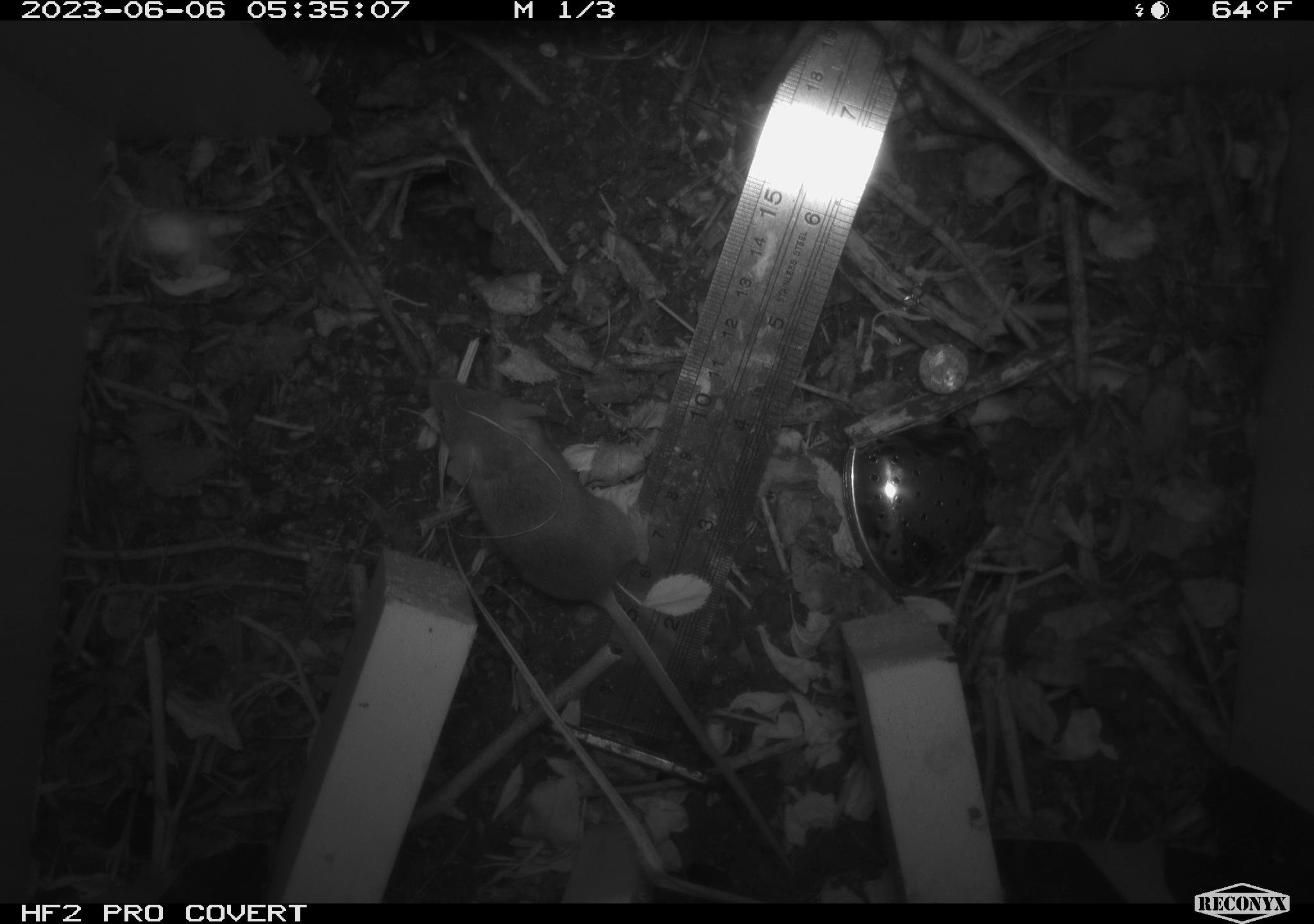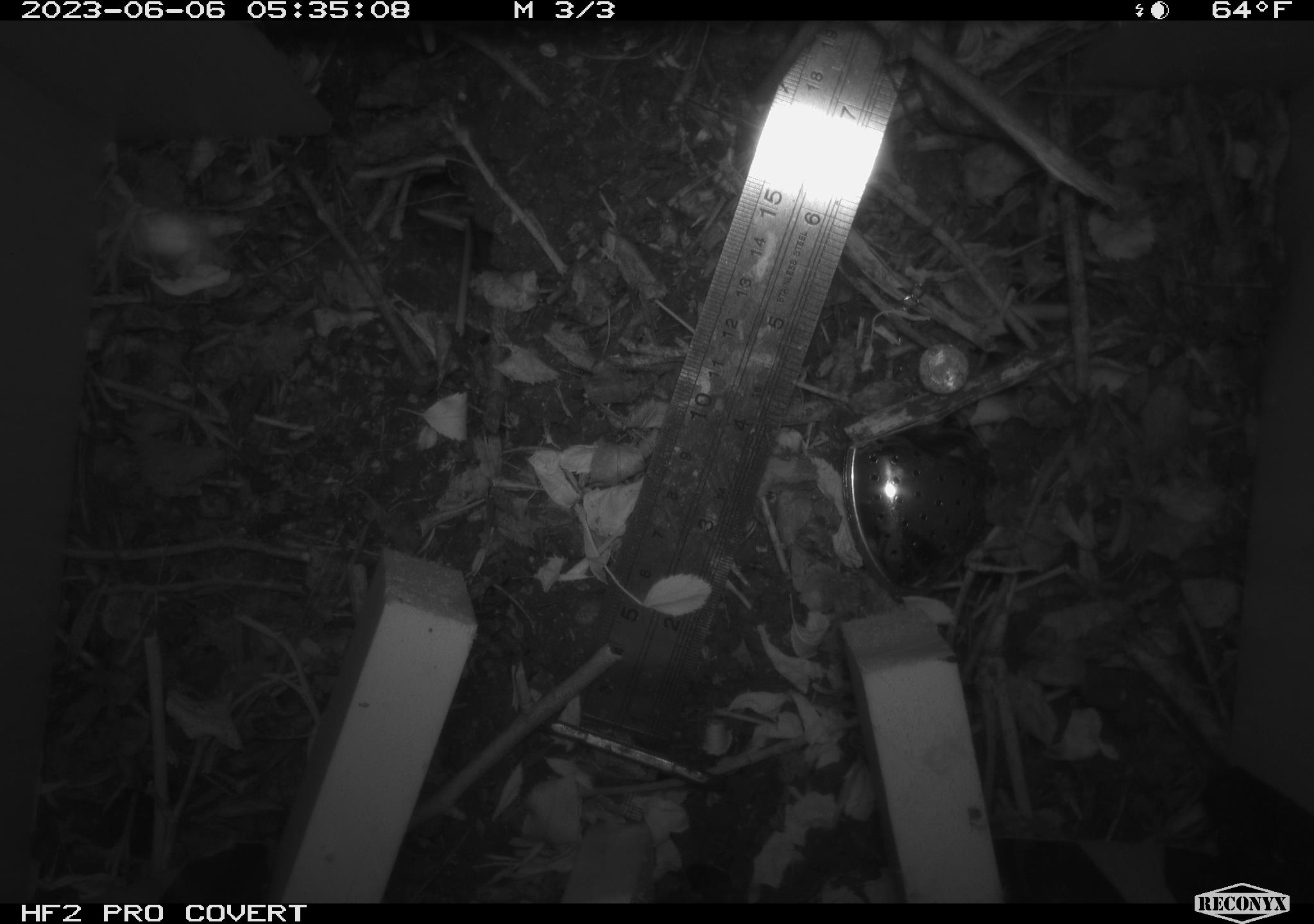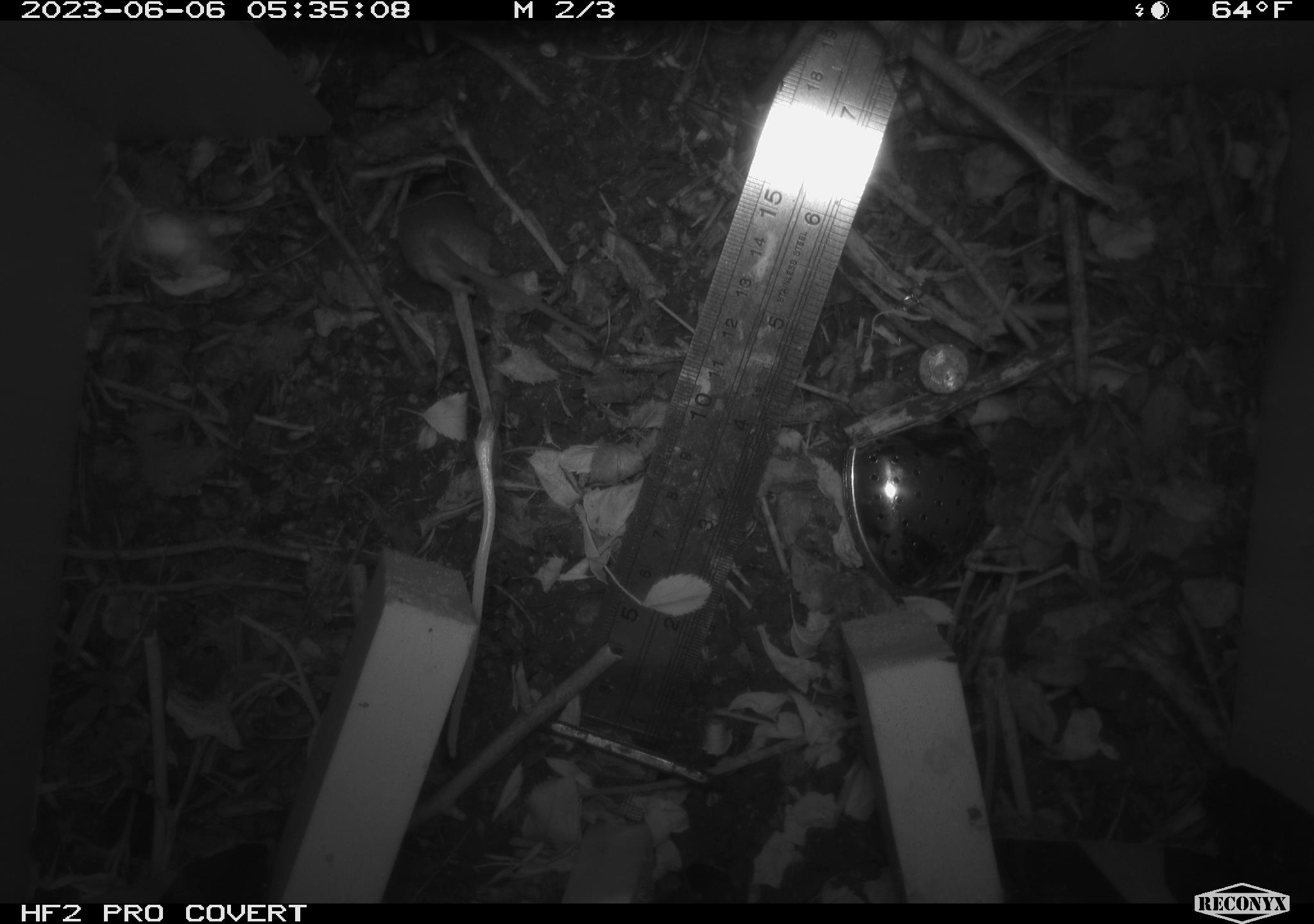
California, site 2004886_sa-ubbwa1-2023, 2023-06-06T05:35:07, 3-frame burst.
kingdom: Animalia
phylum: Chordata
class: Mammalia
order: Rodentia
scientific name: Rodentia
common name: rodent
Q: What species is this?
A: Rodent (Rodentia).